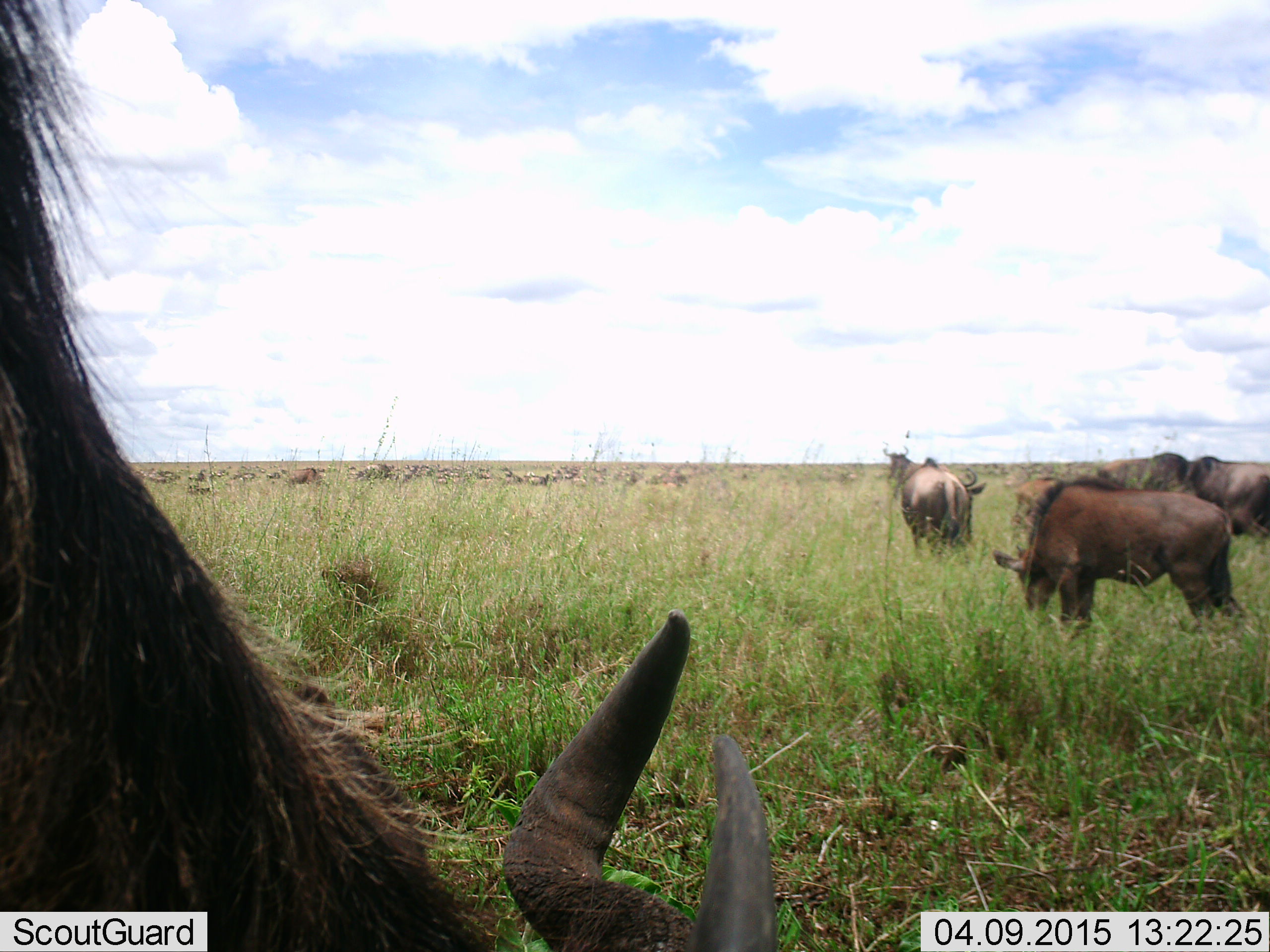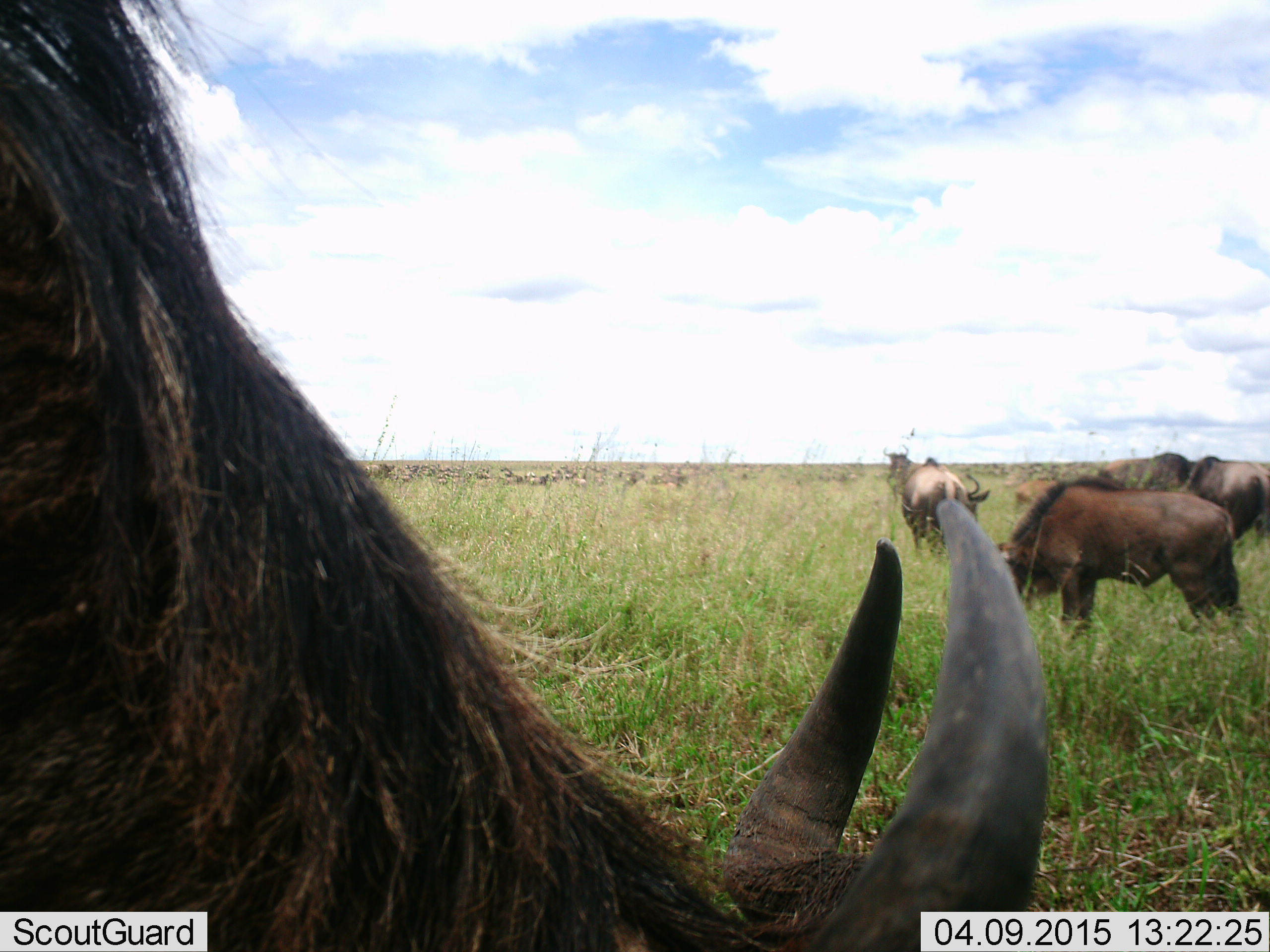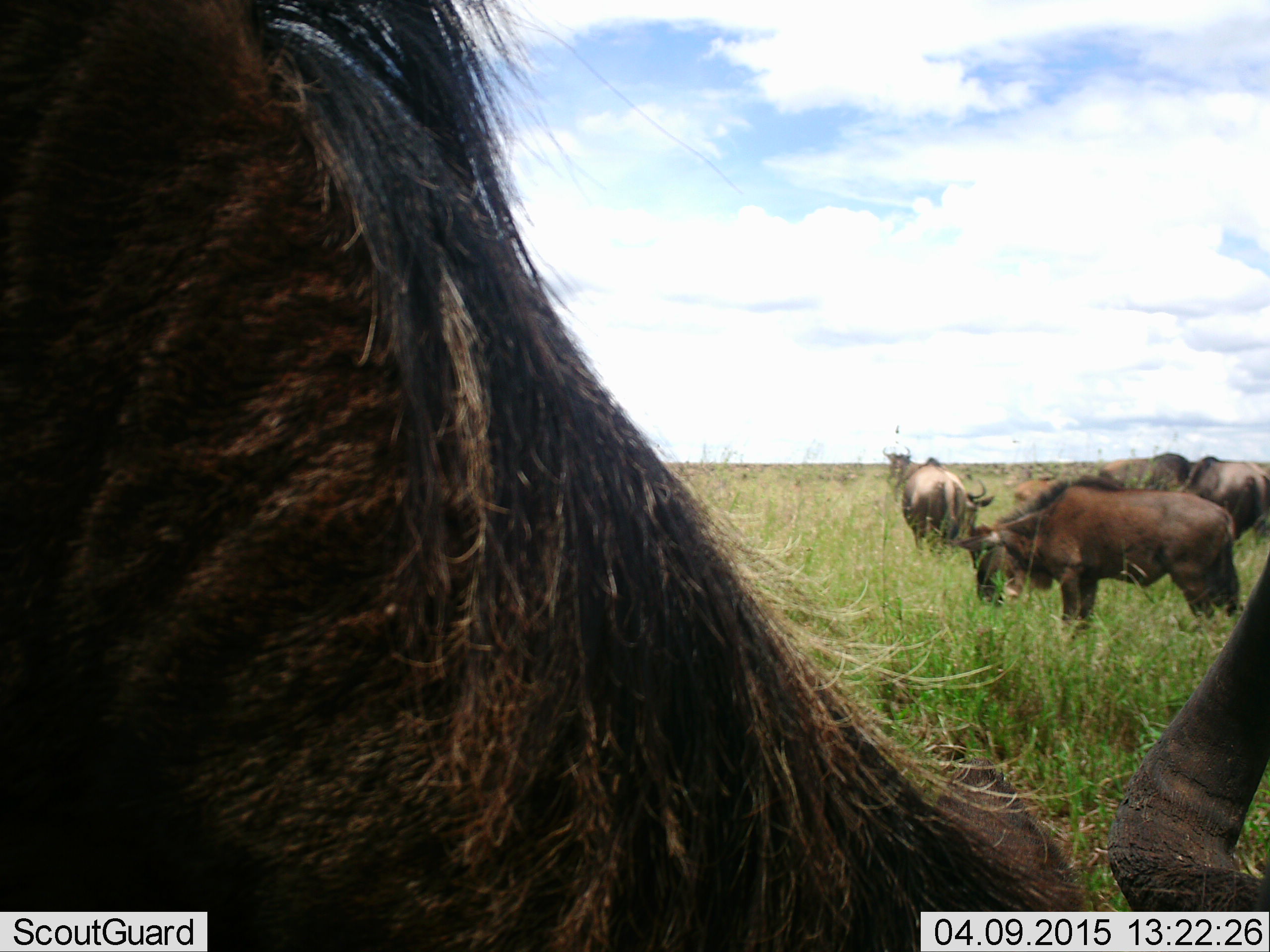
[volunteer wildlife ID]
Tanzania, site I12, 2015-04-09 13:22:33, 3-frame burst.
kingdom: Animalia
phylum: Chordata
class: Mammalia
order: Artiodactyla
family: Bovidae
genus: Connochaetes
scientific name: Connochaetes taurinus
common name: blue wildebeest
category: wildebeest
Wildebeest (blue wildebeest) (Connochaetes taurinus), count 10. Behavior (volunteer vote fractions): standing 73%, resting 0%, moving 36%, interacting 0%. Young present (vote fraction): 18%. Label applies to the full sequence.